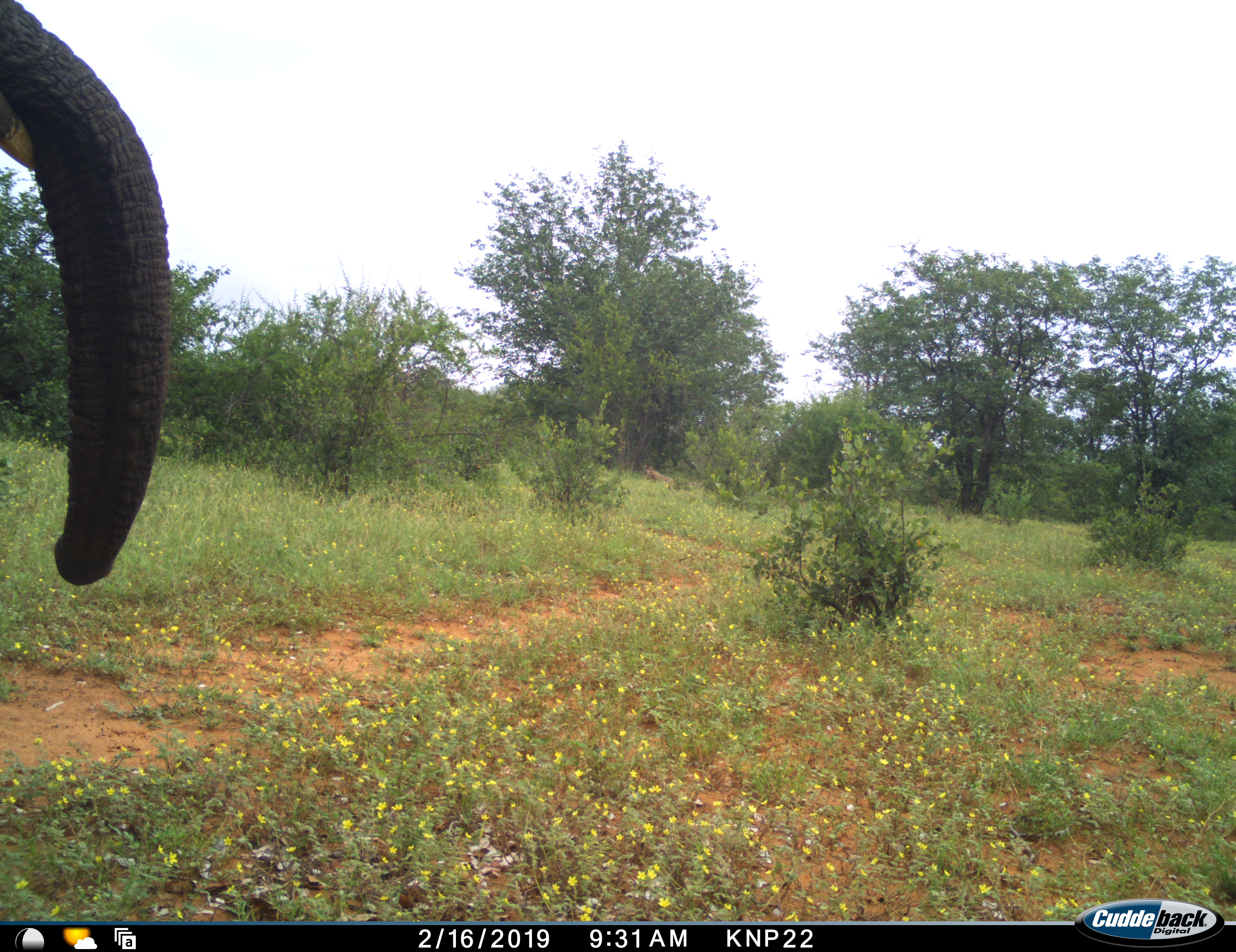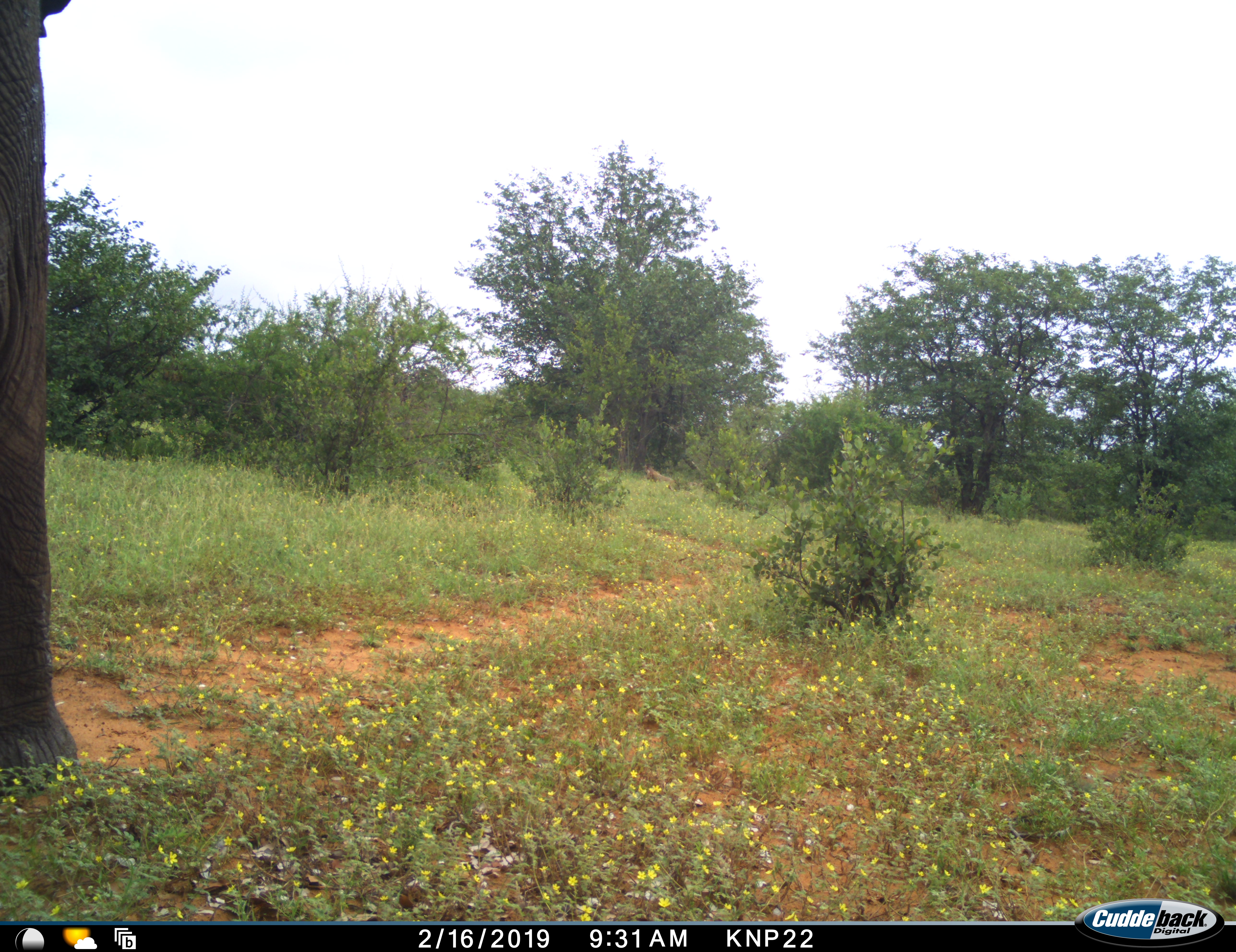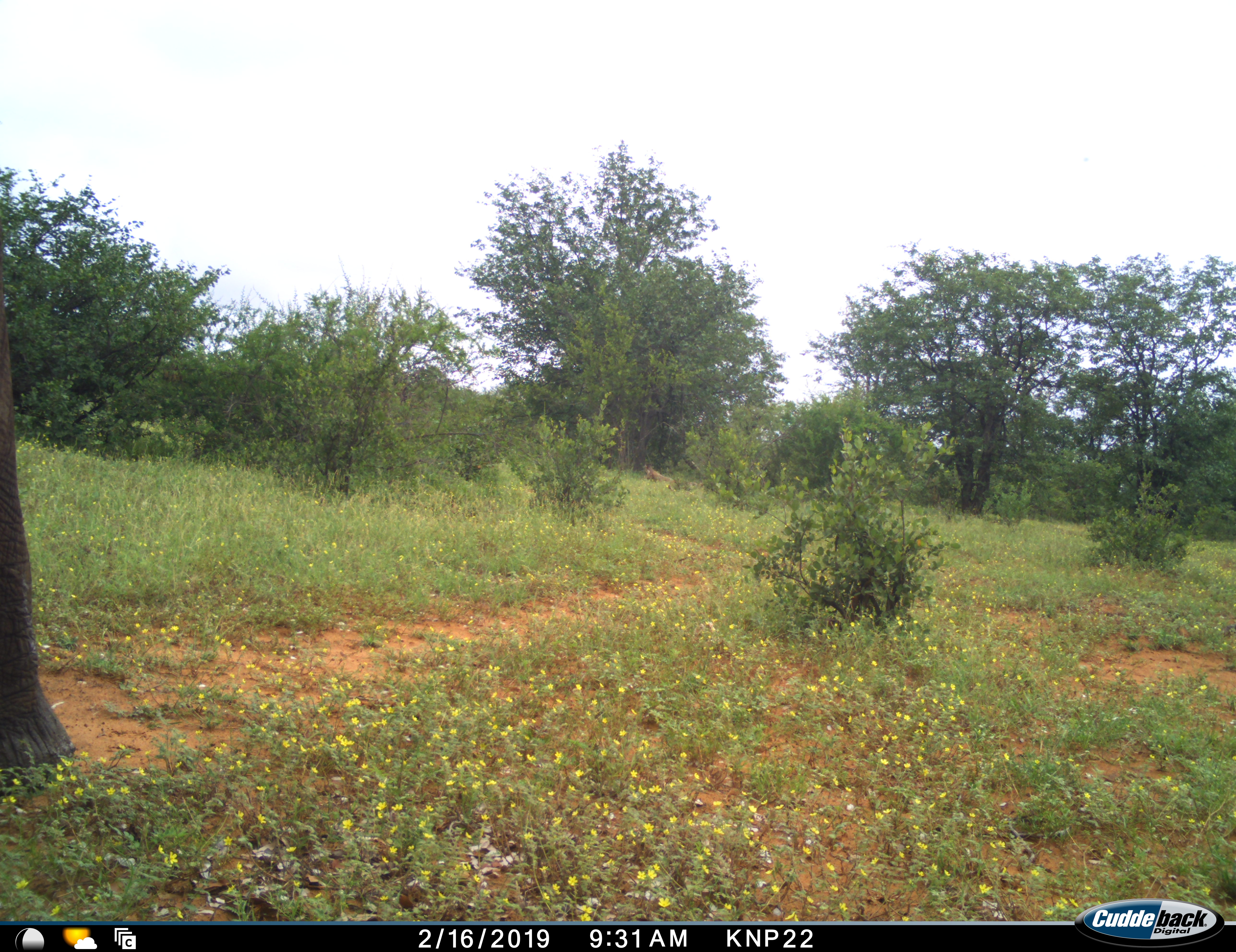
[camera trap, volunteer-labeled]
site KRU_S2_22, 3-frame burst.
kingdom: Animalia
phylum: Chordata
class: Mammalia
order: Proboscidea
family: Elephantidae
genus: Loxodonta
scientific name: Loxodonta africana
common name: african bush elephant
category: elephant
Elephant (african bush elephant) (Loxodonta africana), count 1. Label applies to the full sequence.